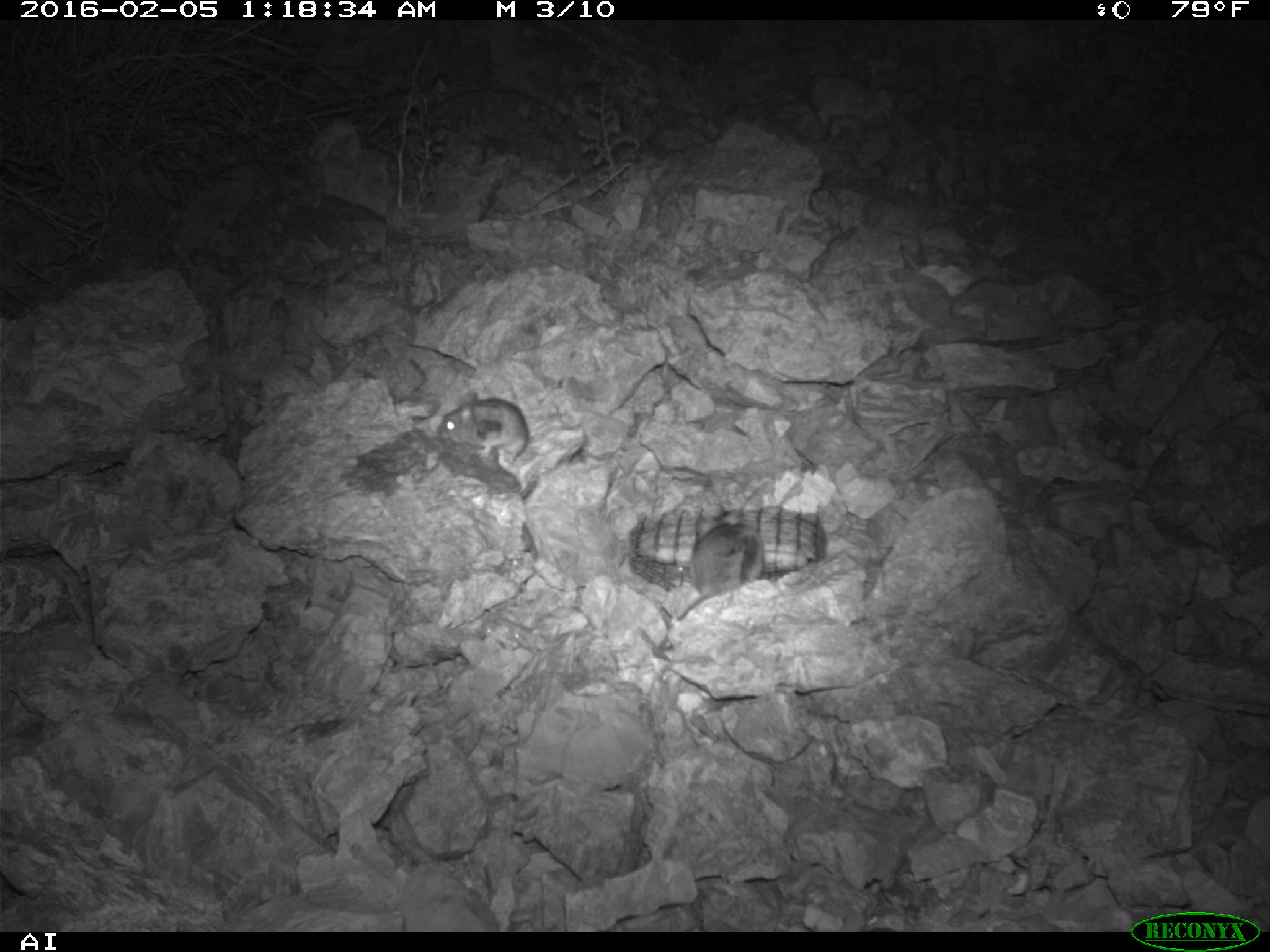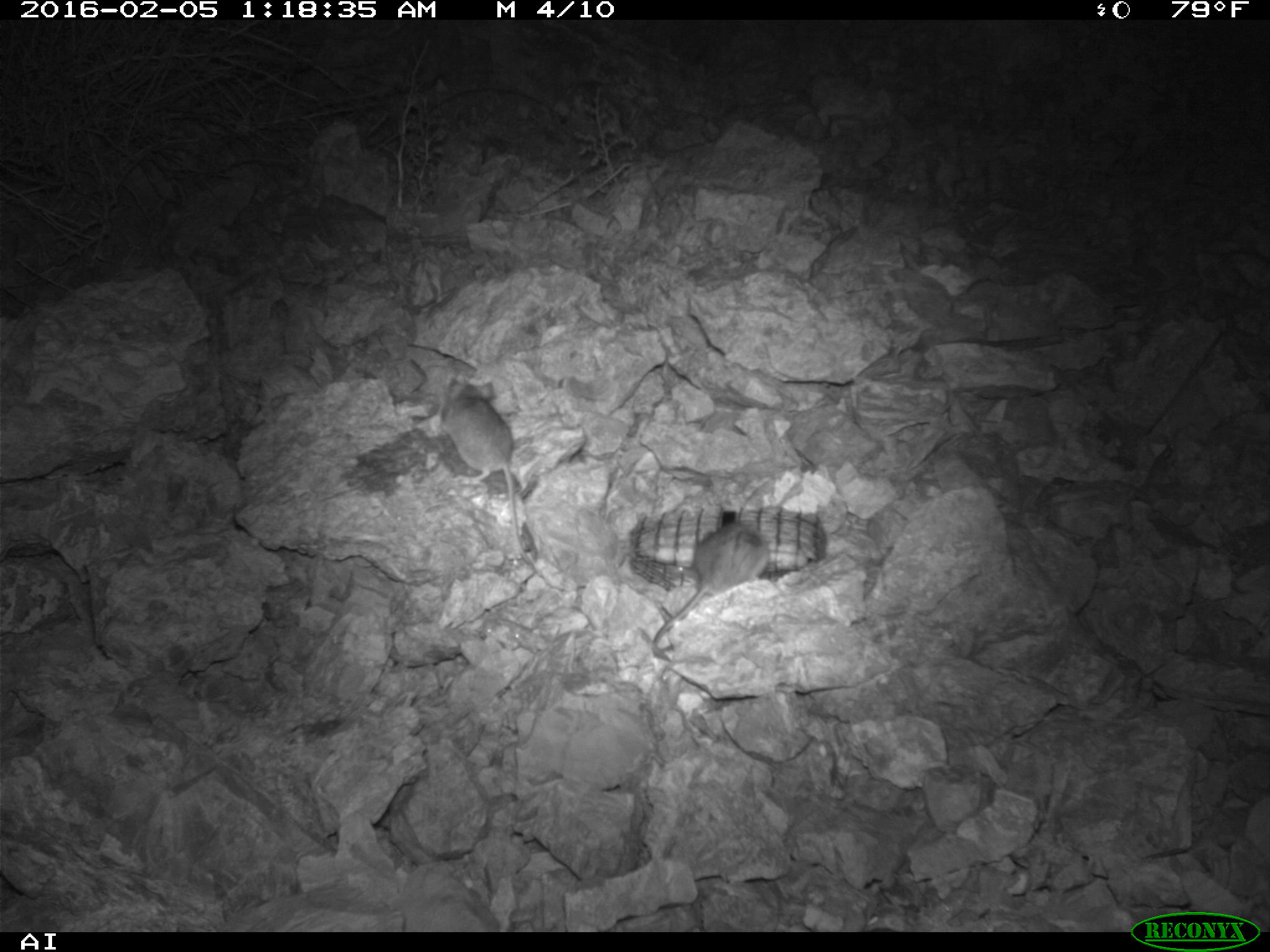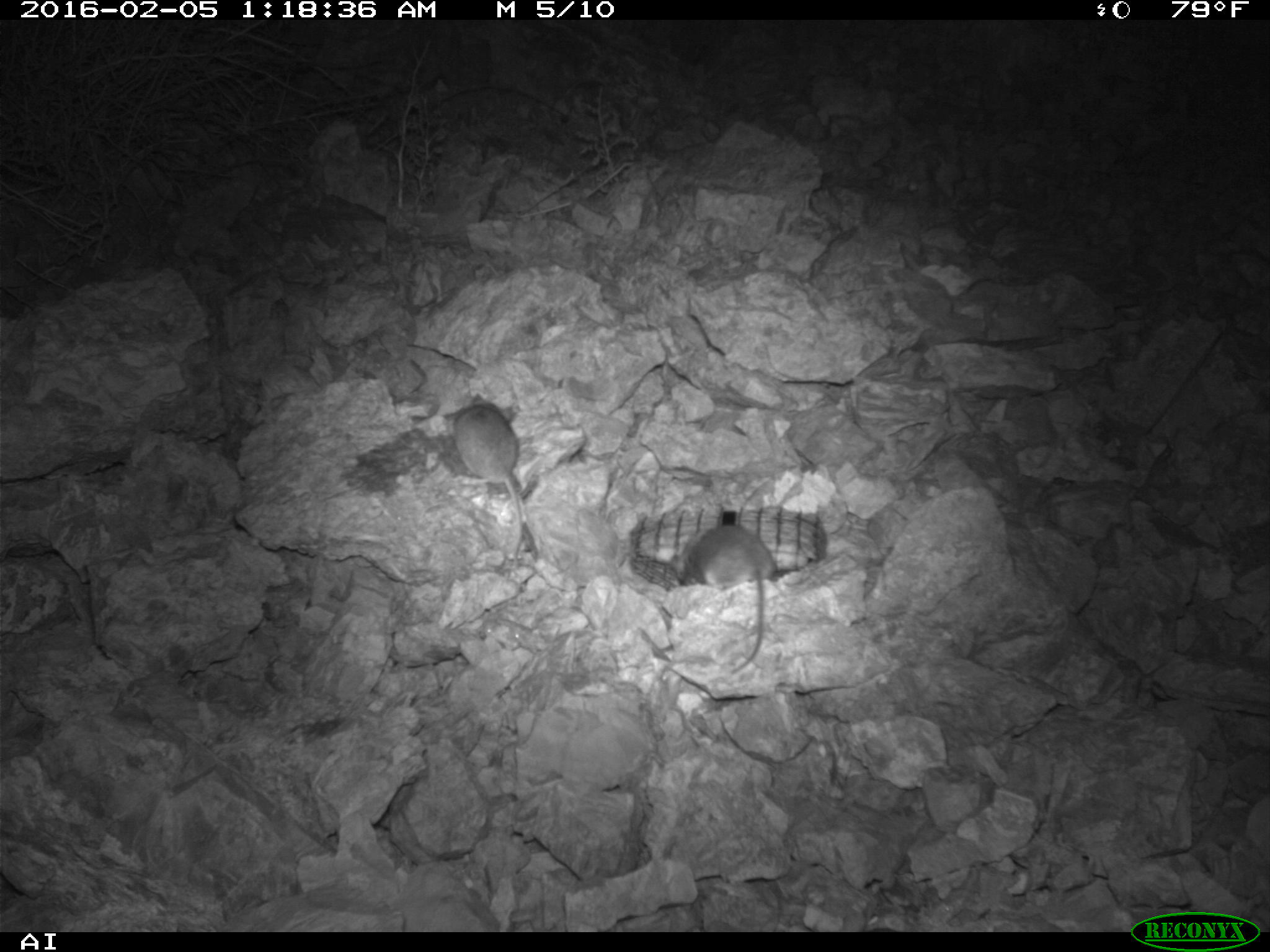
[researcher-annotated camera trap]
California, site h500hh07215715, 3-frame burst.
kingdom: Animalia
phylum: Chordata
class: Mammalia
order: Rodentia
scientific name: Rodentia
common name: rodent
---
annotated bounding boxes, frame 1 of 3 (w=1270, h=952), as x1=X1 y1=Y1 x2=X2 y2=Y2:
rodent: x1=657 y1=509 x2=763 y2=622; x1=438 y1=390 x2=528 y2=463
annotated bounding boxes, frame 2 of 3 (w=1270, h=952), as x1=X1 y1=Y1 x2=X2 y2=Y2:
rodent: x1=438 y1=379 x2=535 y2=570; x1=654 y1=522 x2=769 y2=658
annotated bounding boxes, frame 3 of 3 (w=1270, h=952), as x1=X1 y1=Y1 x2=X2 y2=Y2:
rodent: x1=686 y1=525 x2=777 y2=673; x1=452 y1=399 x2=523 y2=568